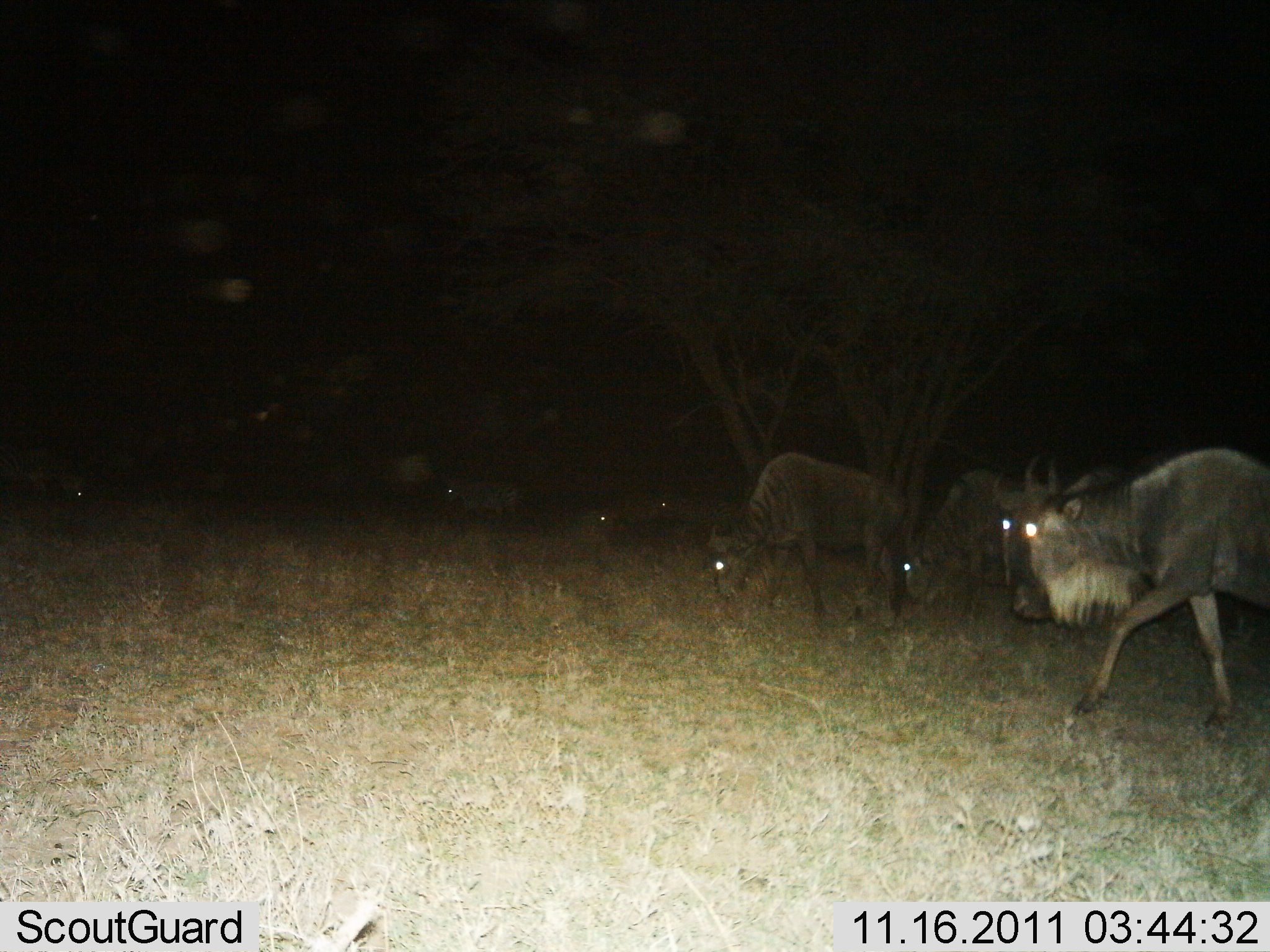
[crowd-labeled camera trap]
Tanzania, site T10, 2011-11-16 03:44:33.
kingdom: Animalia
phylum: Chordata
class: Mammalia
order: Artiodactyla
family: Bovidae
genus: Connochaetes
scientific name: Connochaetes taurinus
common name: blue wildebeest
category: wildebeest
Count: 6.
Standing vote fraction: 15%.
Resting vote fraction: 0%.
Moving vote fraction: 77%.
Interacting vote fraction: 0%.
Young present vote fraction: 0%.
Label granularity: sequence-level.